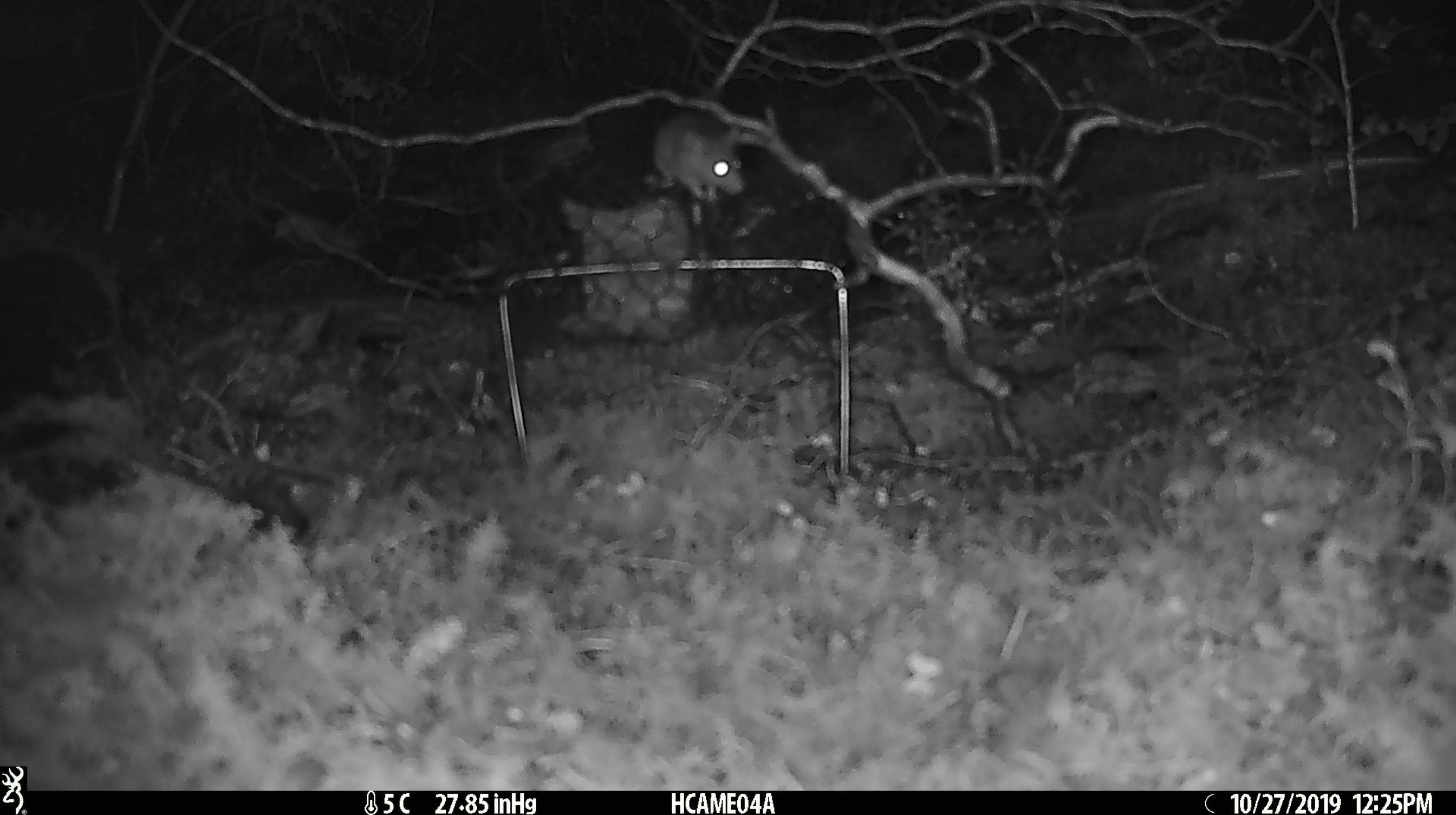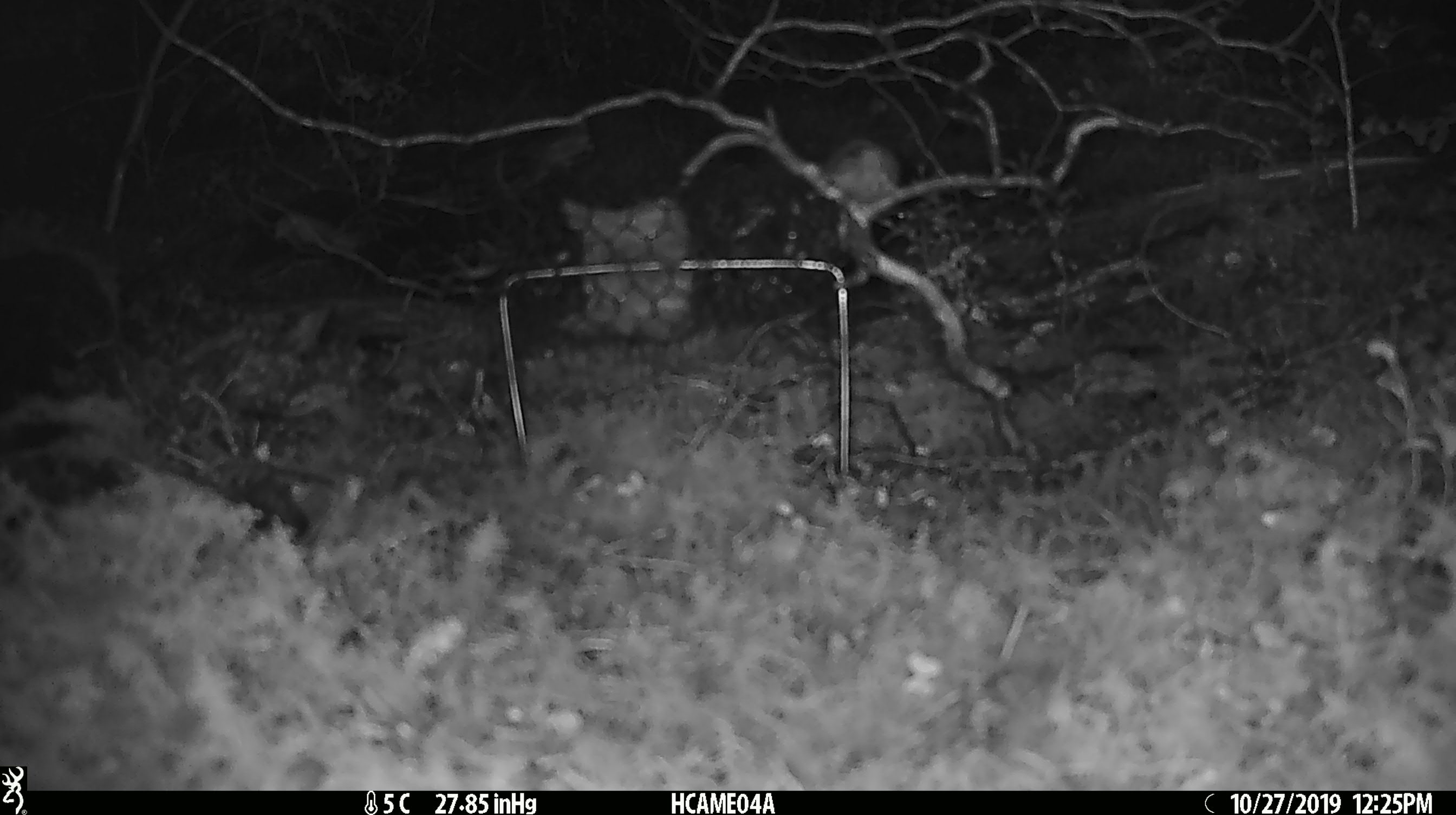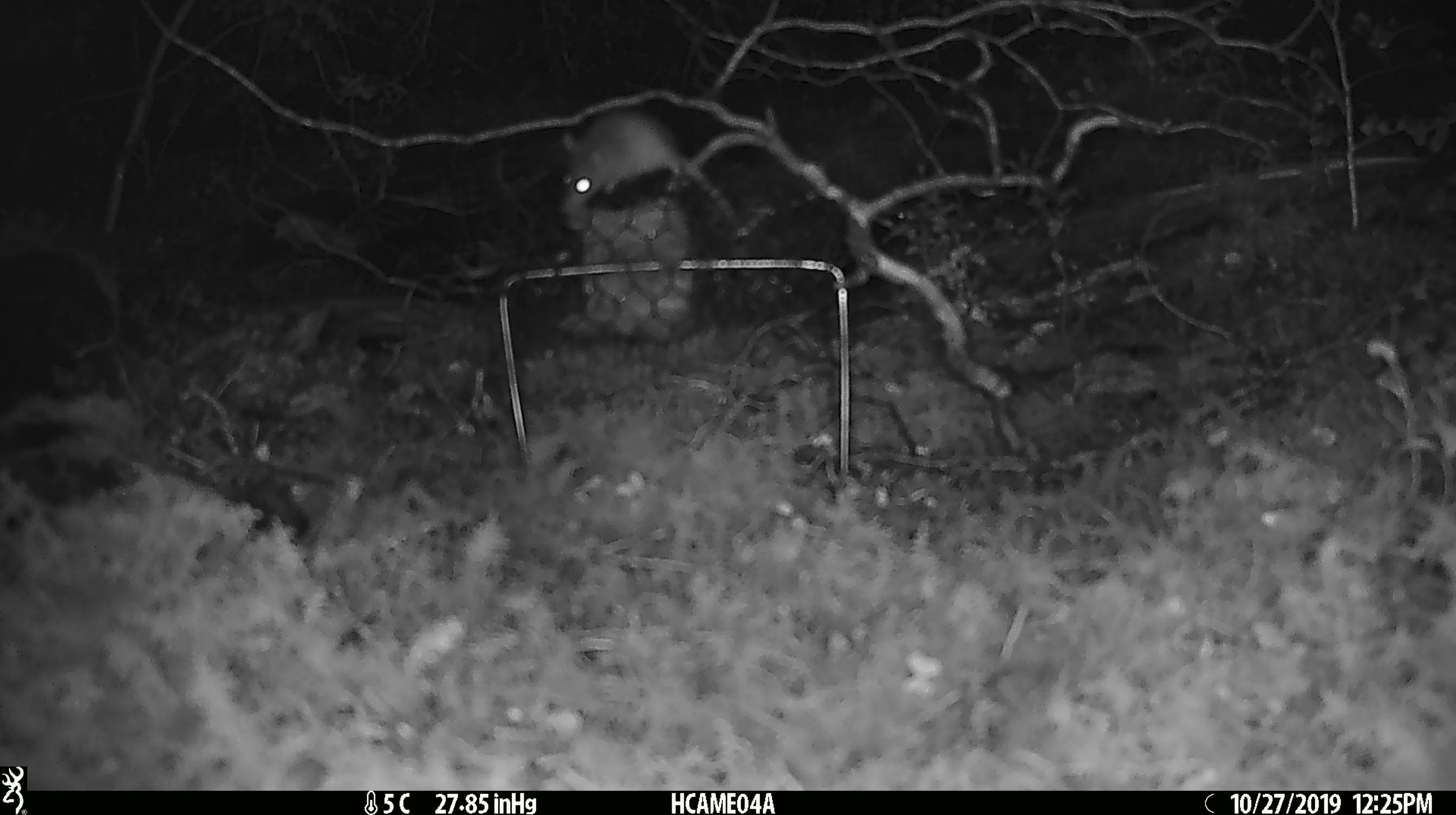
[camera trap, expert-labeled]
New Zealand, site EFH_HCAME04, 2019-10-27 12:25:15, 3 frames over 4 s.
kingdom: Animalia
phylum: Chordata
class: Mammalia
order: Rodentia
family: Muridae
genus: Mus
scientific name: Mus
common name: mouse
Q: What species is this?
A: Mouse (Mus).